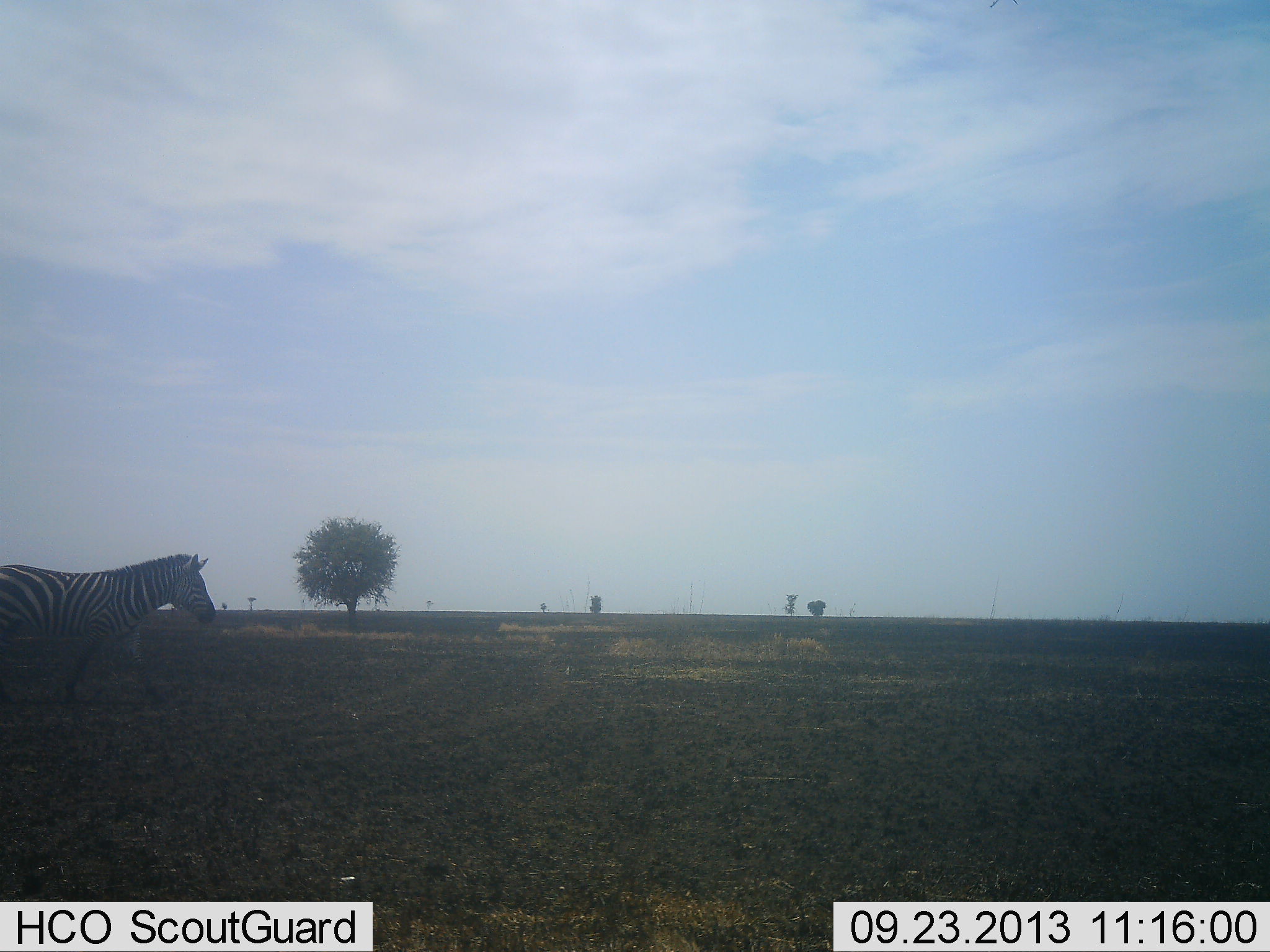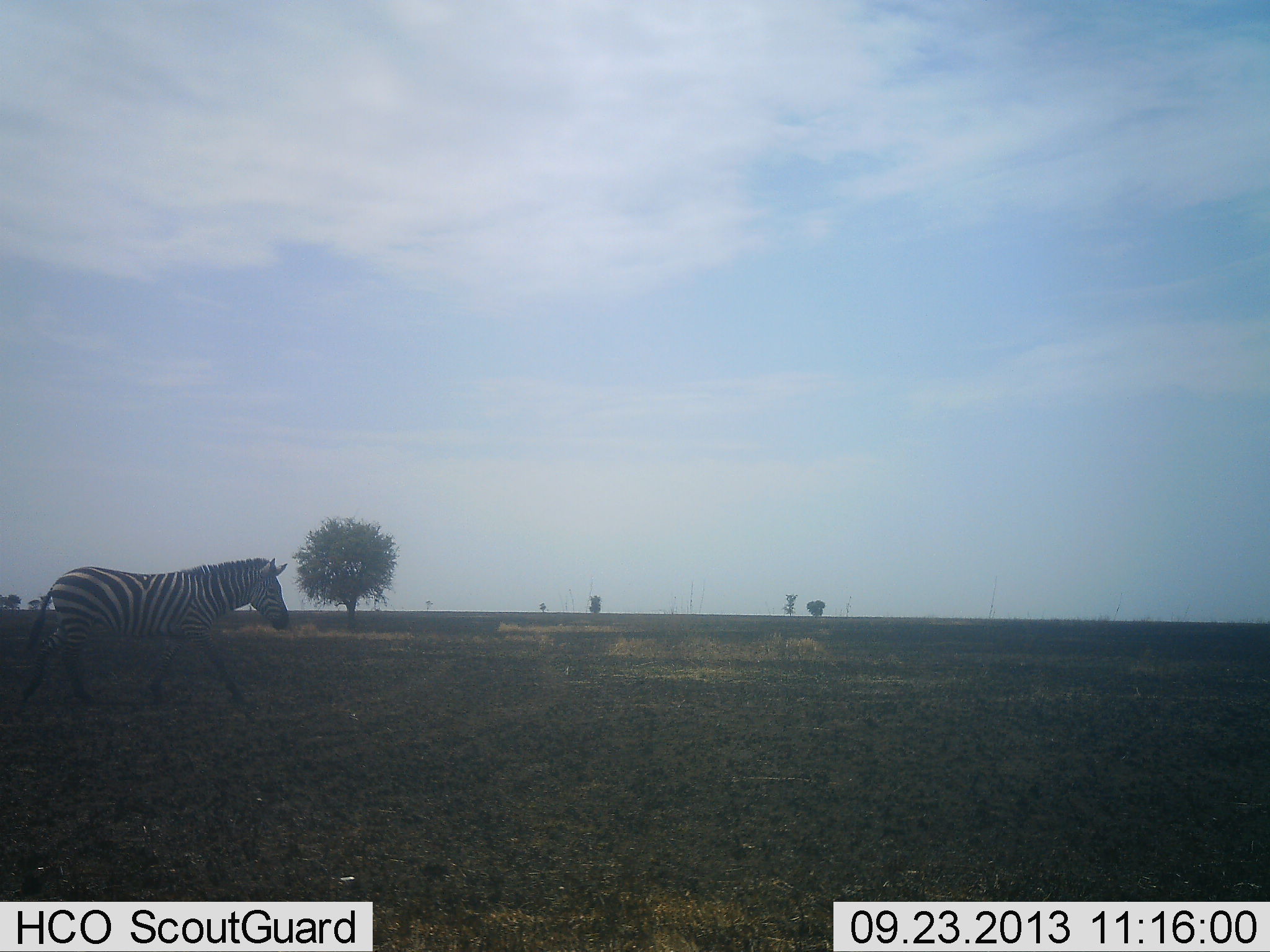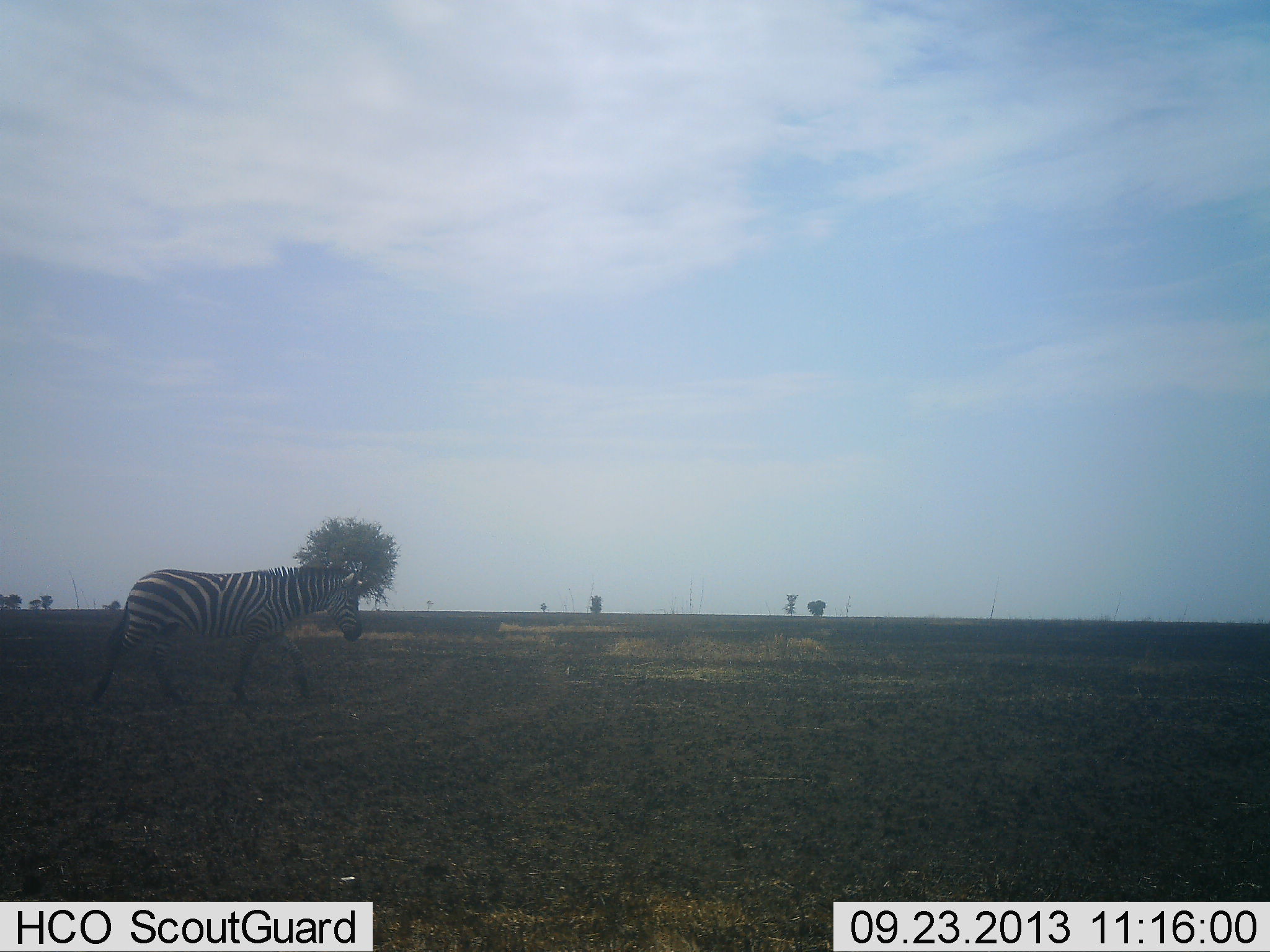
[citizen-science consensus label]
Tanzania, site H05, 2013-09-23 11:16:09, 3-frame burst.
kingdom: Animalia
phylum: Chordata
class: Mammalia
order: Perissodactyla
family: Equidae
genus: Equus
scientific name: Equus quagga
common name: plains zebra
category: zebra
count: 1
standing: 12%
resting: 0%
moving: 94%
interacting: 0%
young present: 0%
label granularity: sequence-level